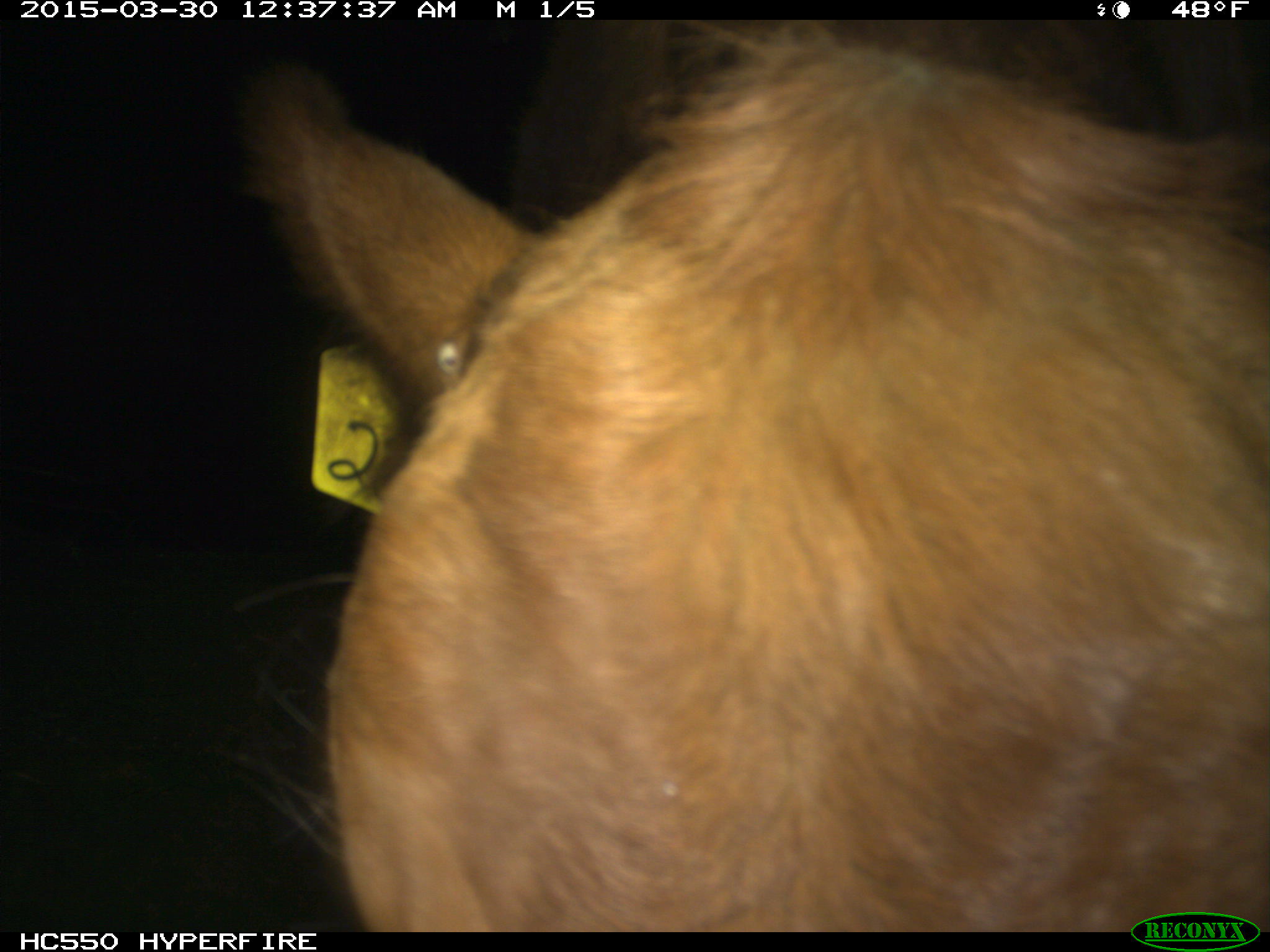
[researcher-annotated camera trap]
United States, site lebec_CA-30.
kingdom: Animalia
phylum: Chordata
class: Mammalia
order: Artiodactyla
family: Bovidae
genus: Bos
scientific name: Bos taurus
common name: domestic cow